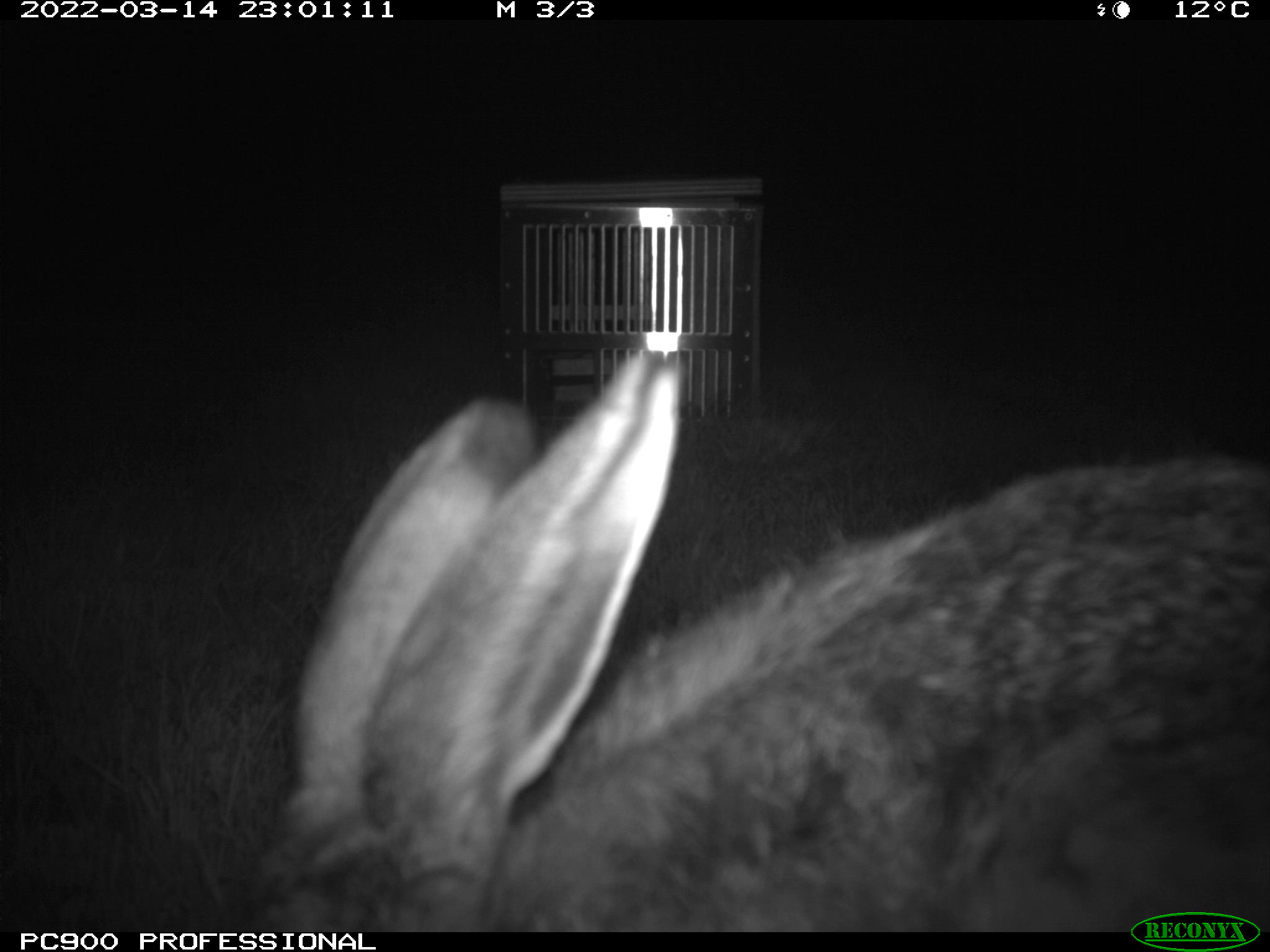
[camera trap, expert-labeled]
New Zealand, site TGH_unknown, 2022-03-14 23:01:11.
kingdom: Animalia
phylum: Chordata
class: Mammalia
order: Lagomorpha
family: Leporidae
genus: Lepus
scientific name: Lepus europaeus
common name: brown hare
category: hare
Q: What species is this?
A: Hare (brown hare) (Lepus europaeus).